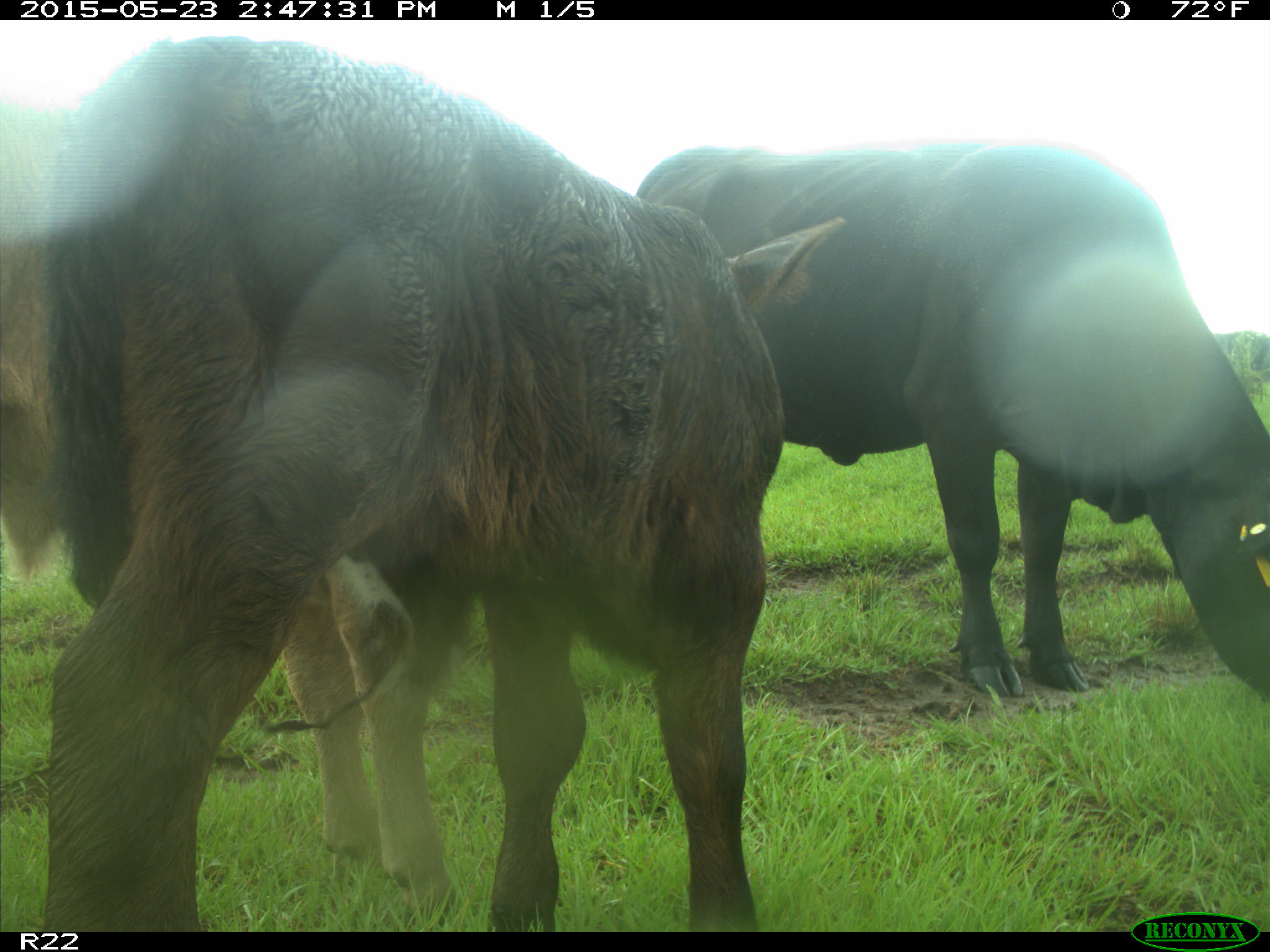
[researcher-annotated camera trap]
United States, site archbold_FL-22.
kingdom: Animalia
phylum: Chordata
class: Mammalia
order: Artiodactyla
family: Bovidae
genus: Bos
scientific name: Bos taurus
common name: domestic cow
Bos taurus (domestic cow).